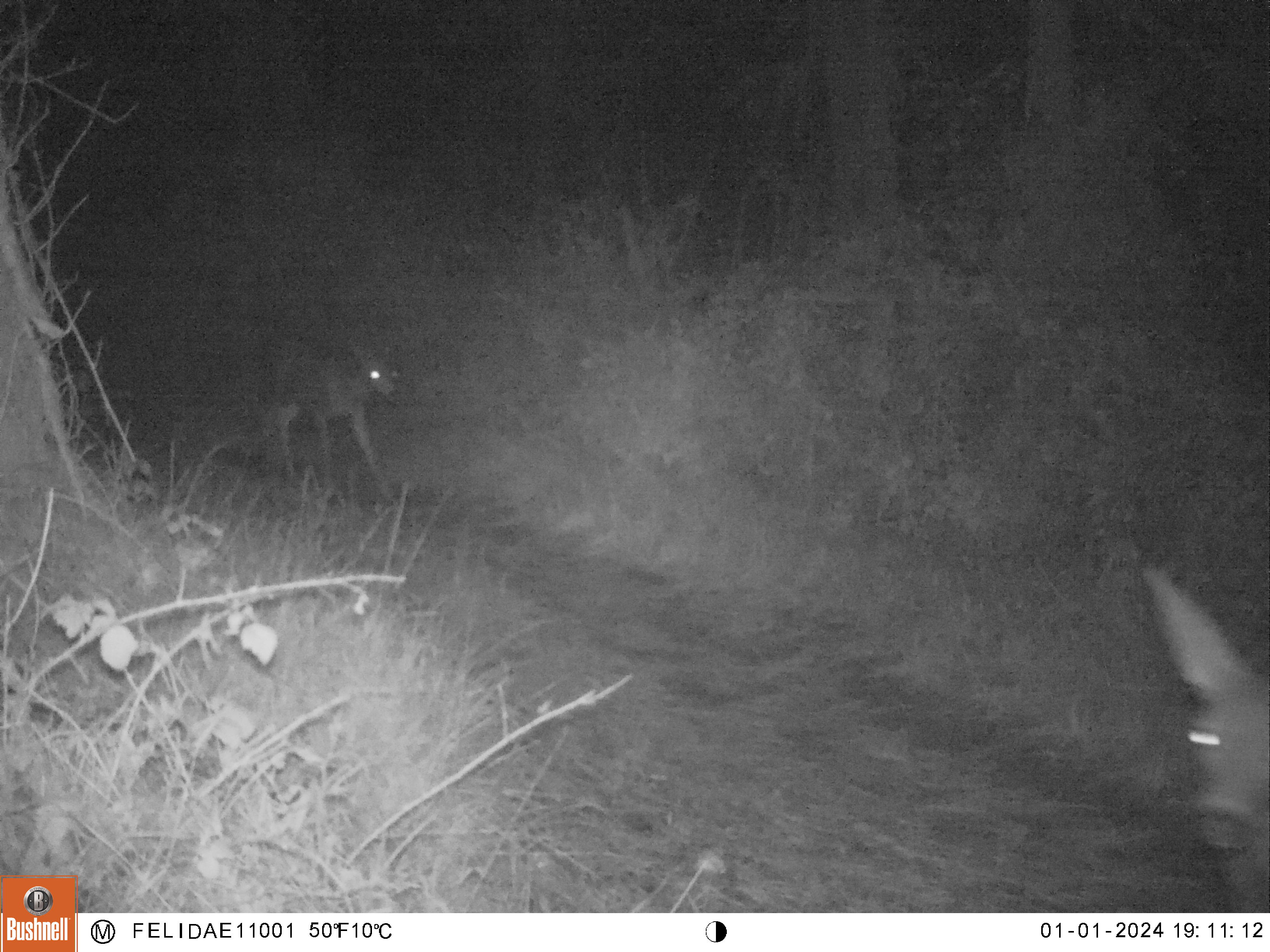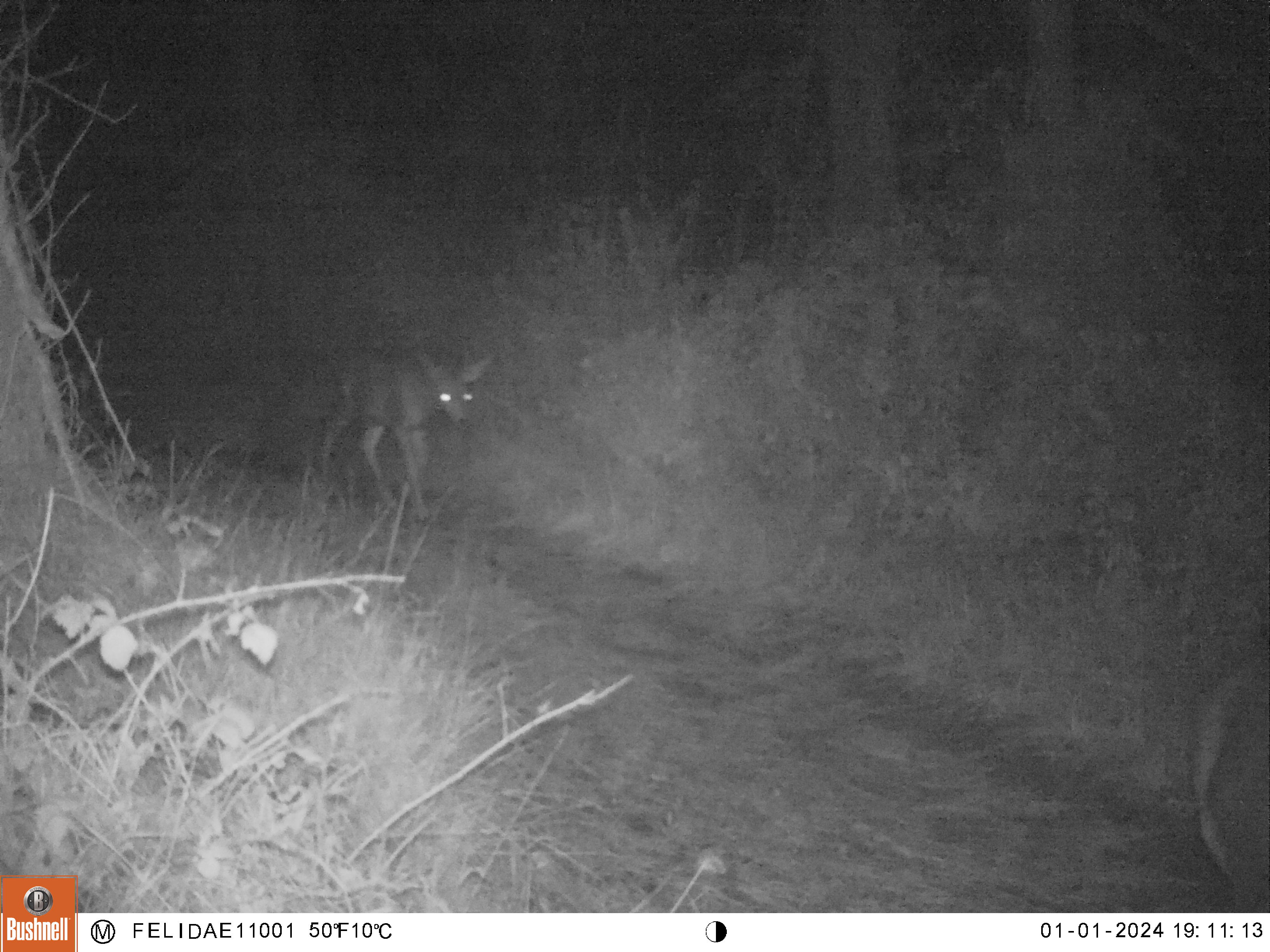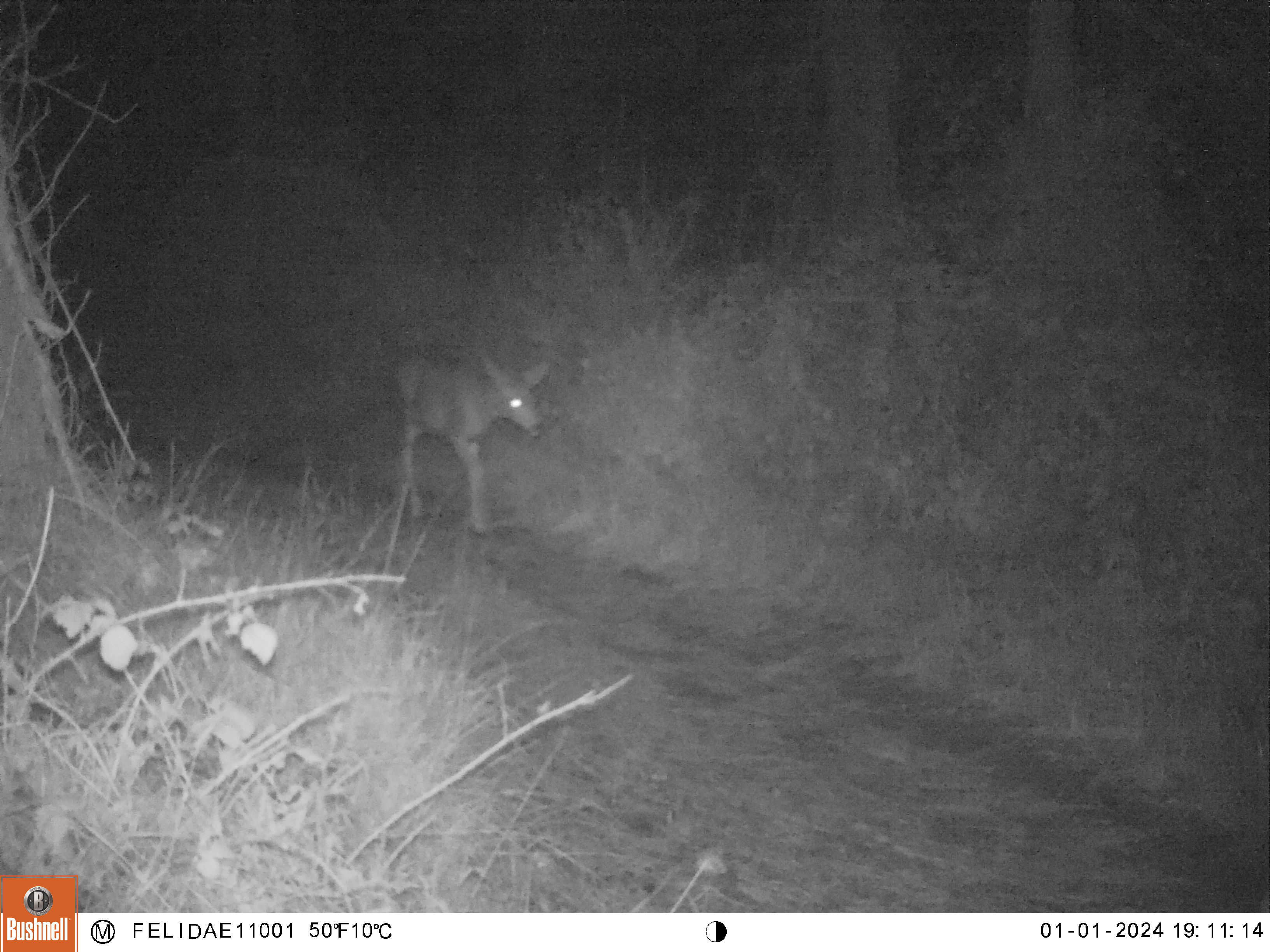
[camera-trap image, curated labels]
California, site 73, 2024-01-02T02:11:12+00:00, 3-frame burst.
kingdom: Animalia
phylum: Chordata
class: Mammalia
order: Artiodactyla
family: Cervidae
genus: Odocoileus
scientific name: Odocoileus hemionus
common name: mule deer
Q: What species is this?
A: Mule deer (Odocoileus hemionus).